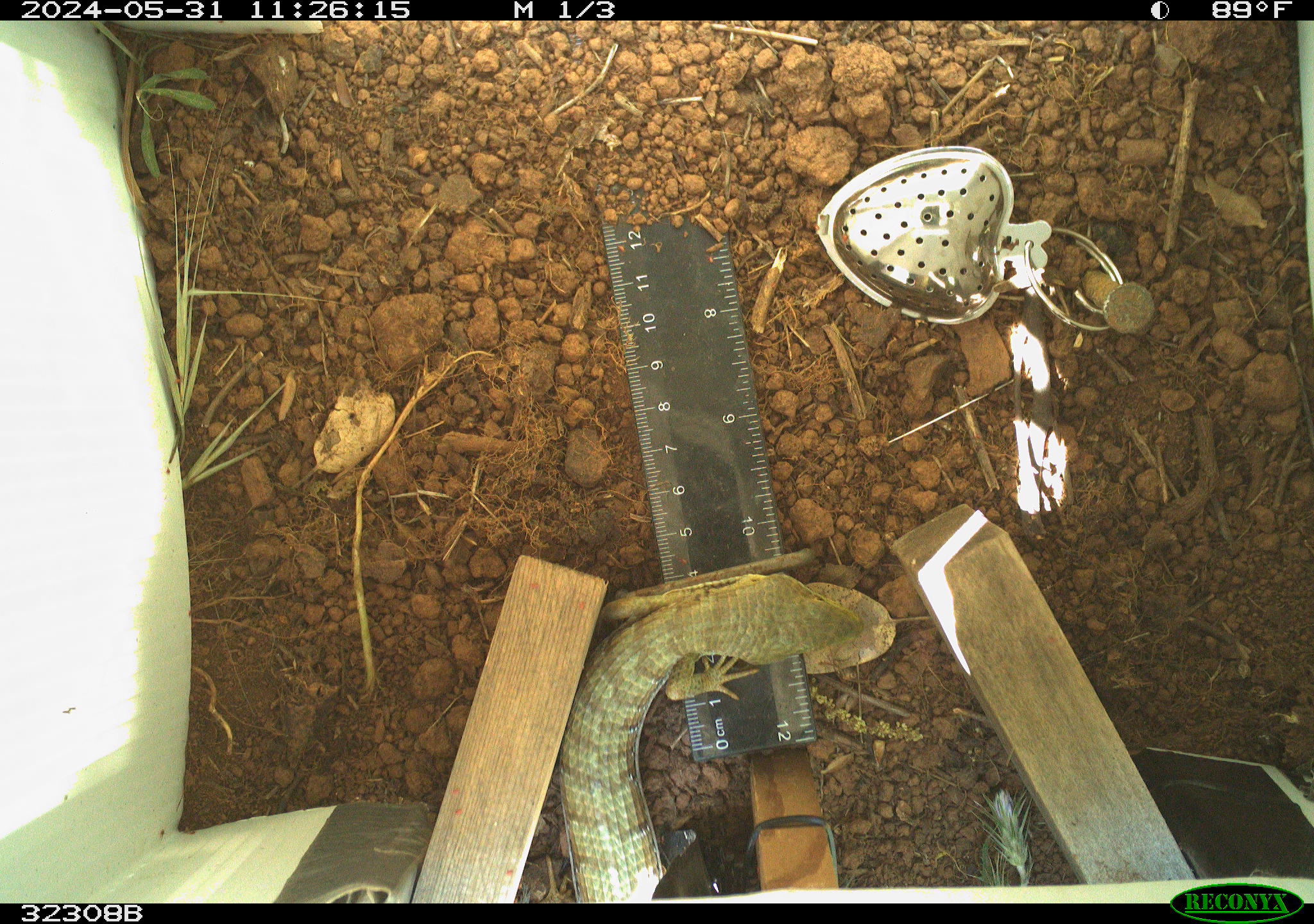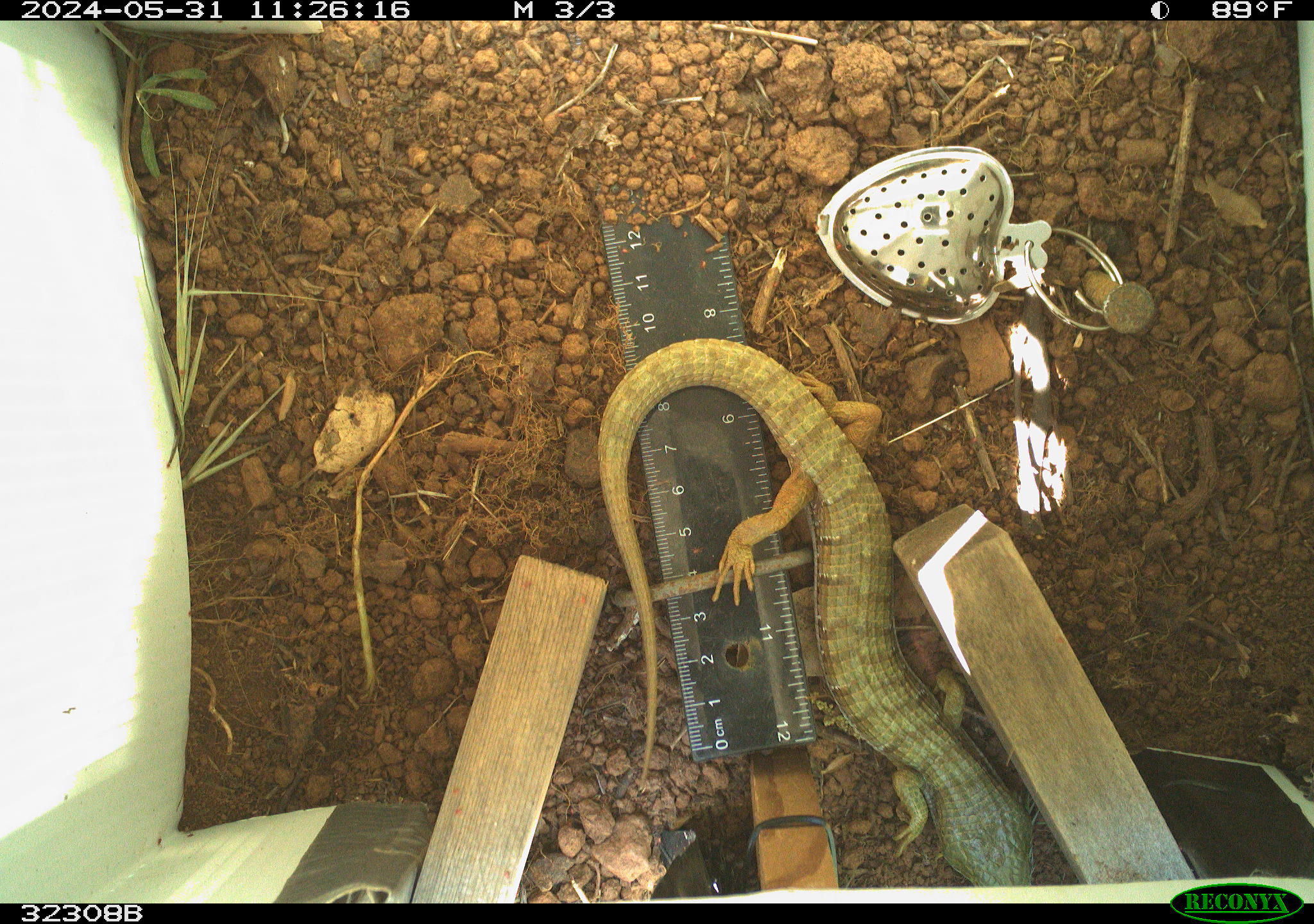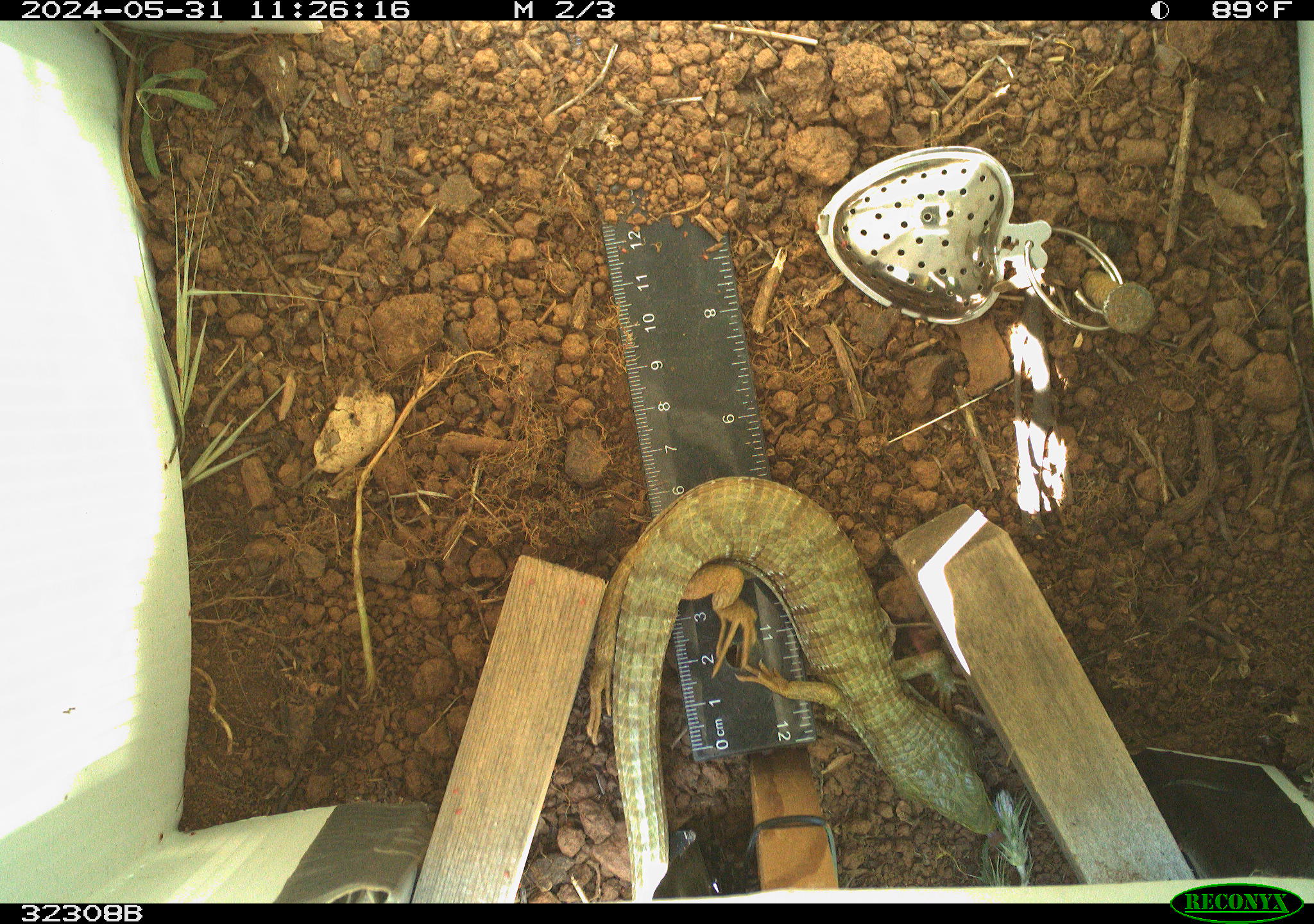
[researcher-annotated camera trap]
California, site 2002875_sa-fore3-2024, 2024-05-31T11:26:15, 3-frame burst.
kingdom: Animalia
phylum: Chordata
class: Reptilia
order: Squamata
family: Anguidae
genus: Elgaria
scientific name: Elgaria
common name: alligator lizards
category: elgaria species